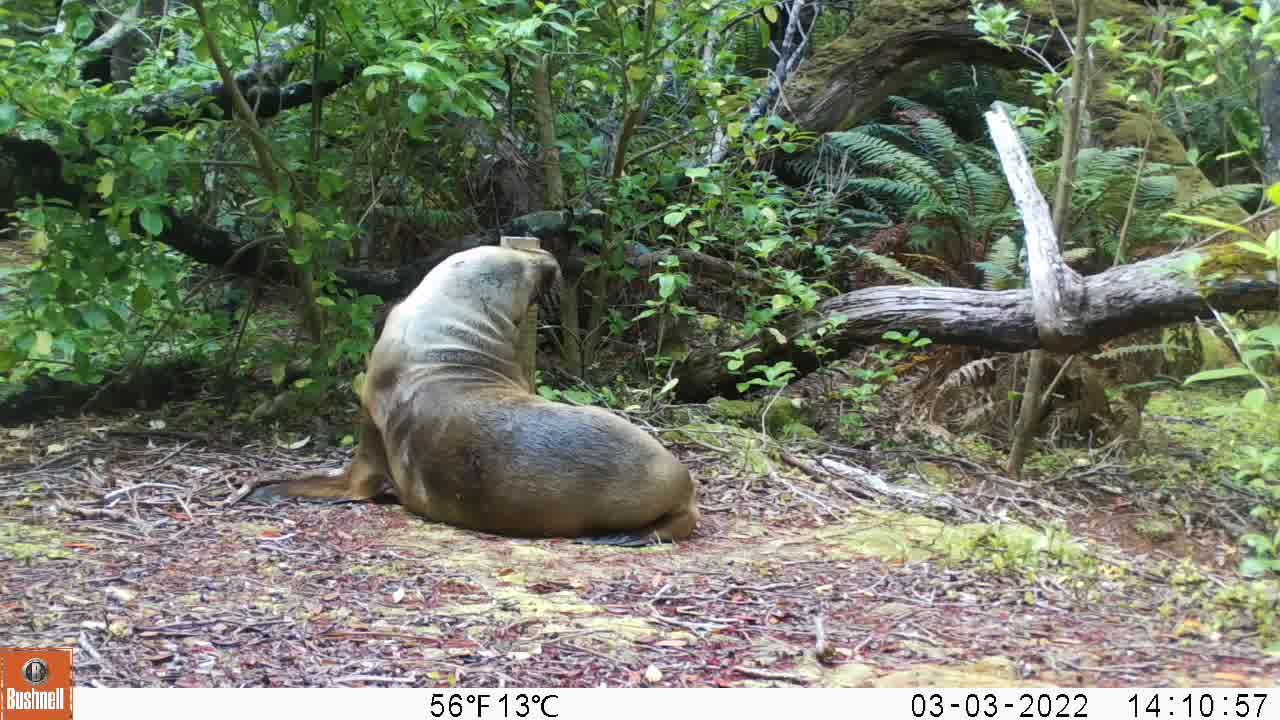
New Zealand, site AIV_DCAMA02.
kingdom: Animalia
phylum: Chordata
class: Mammalia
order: Carnivora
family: Otariidae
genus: Phocarctos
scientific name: Phocarctos hookeri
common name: new zealand sea lion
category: sealion